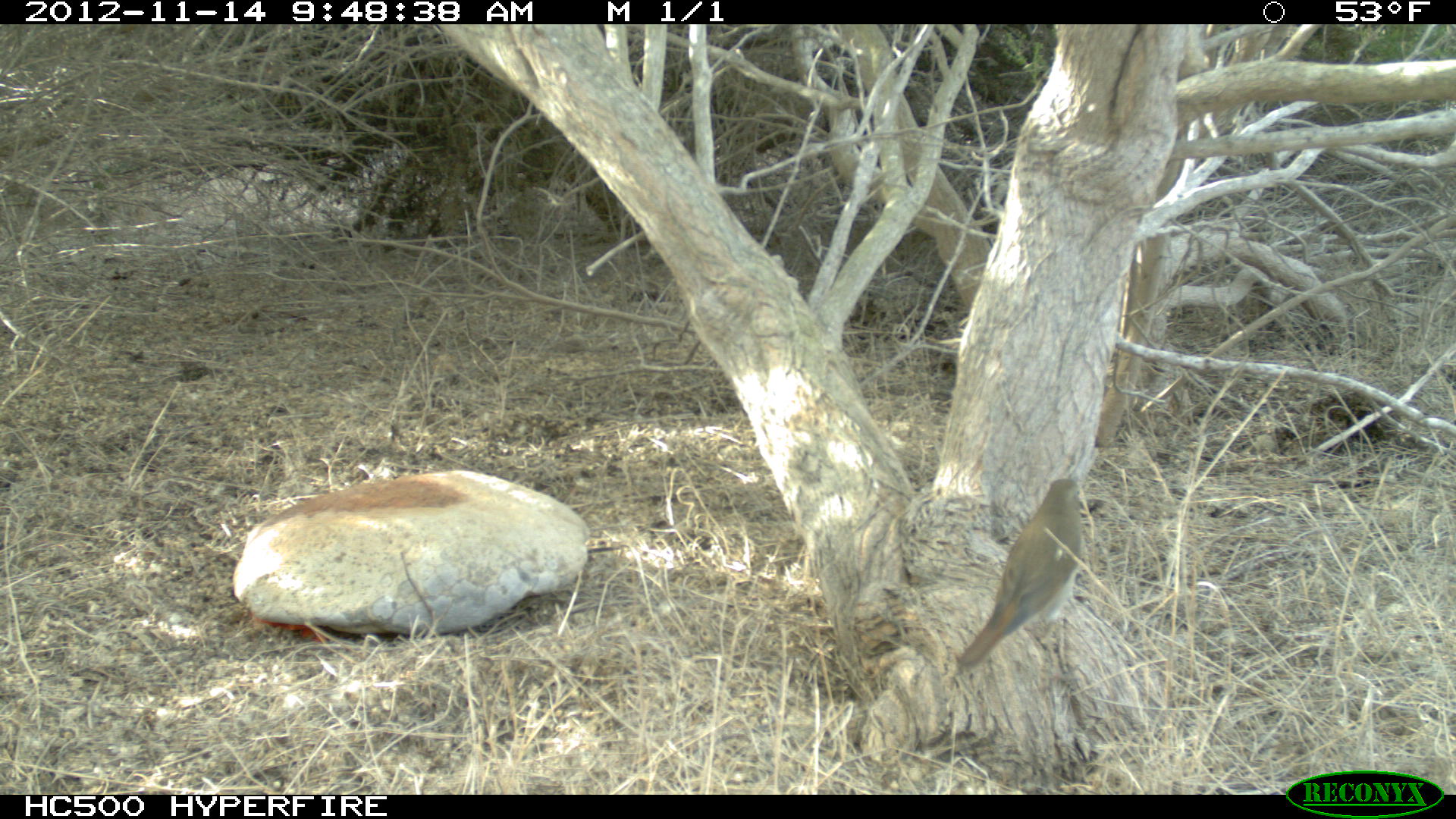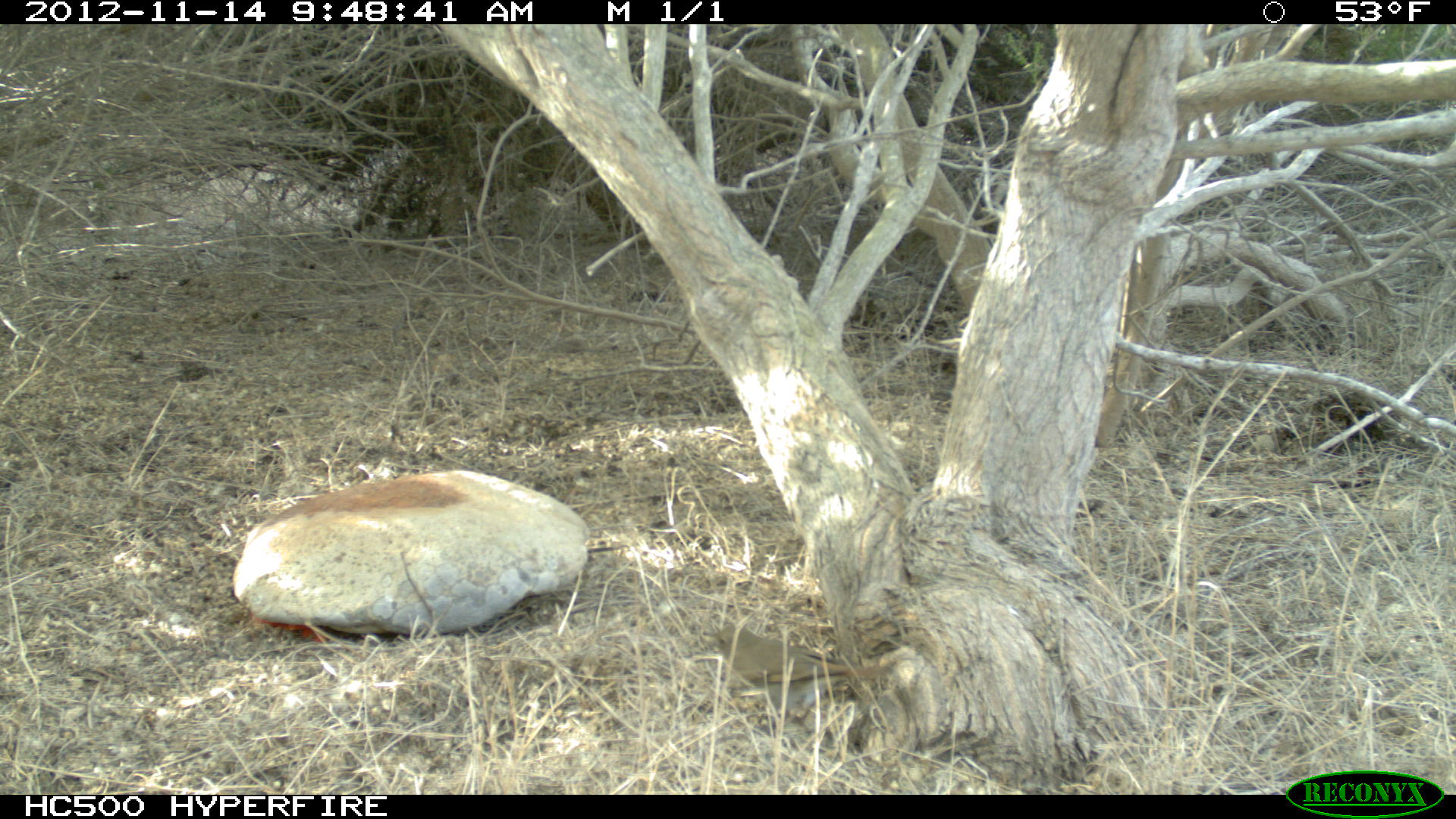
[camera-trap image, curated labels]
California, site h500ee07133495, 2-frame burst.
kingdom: Animalia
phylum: Chordata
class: Aves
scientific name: Aves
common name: bird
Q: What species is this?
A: Bird (Aves).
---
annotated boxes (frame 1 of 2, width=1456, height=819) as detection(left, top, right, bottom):
bird: detection(955, 478, 1084, 675)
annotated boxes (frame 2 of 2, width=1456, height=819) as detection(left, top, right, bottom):
bird: detection(702, 623, 886, 736)